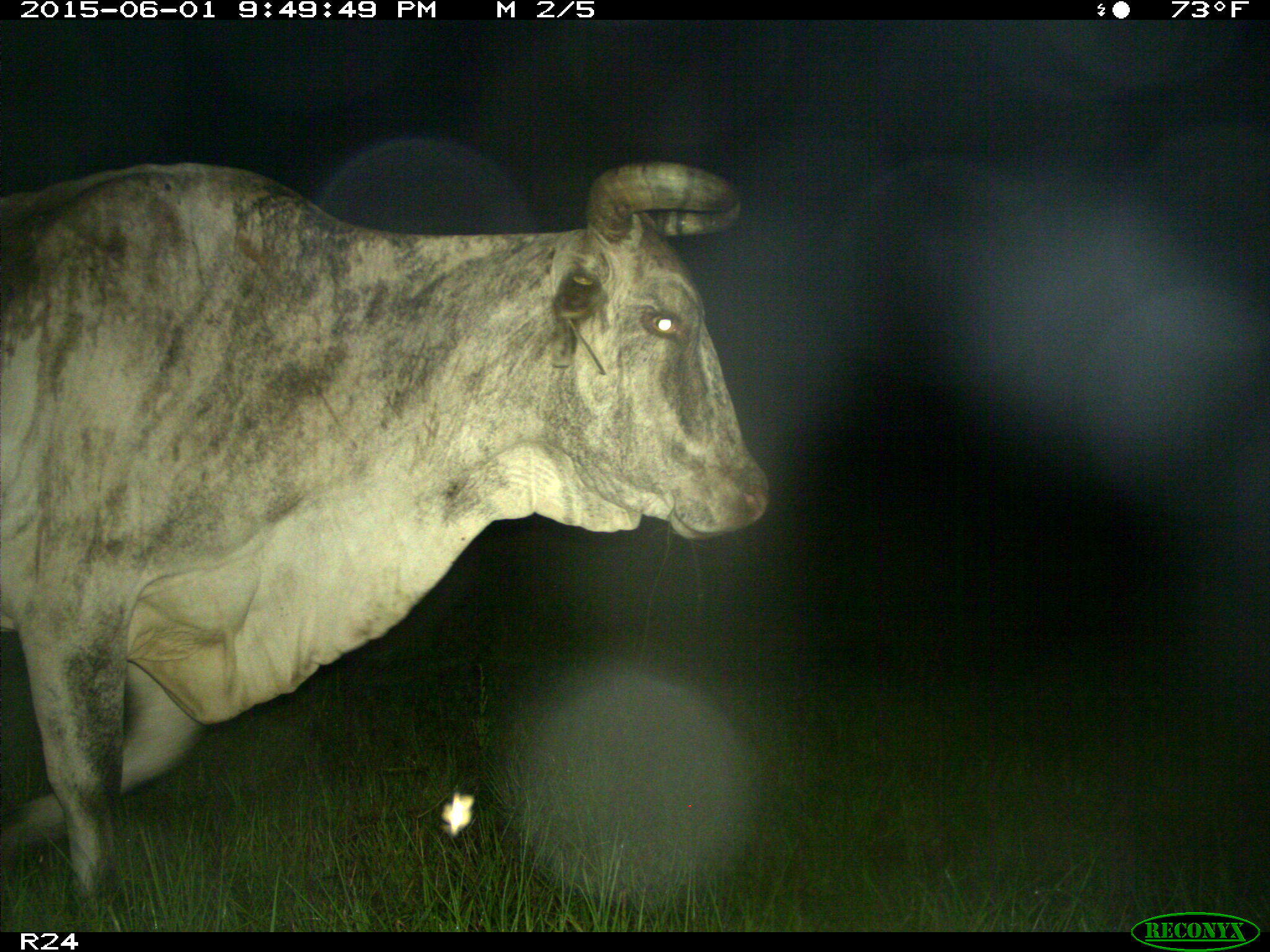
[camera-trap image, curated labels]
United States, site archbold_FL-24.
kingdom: Animalia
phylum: Chordata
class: Mammalia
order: Artiodactyla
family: Bovidae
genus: Bos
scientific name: Bos taurus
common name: domestic cow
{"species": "Bos taurus (domestic cow)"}